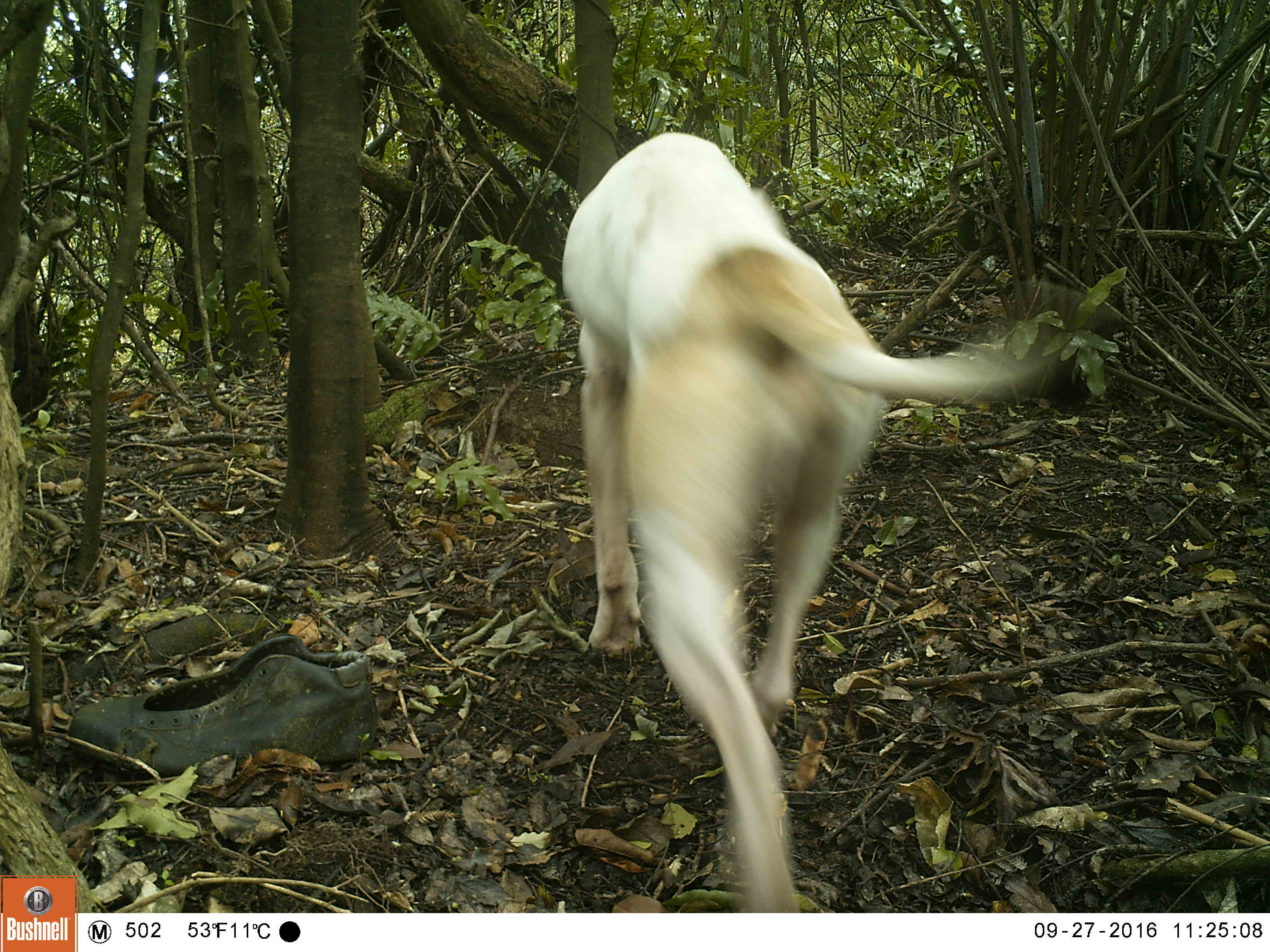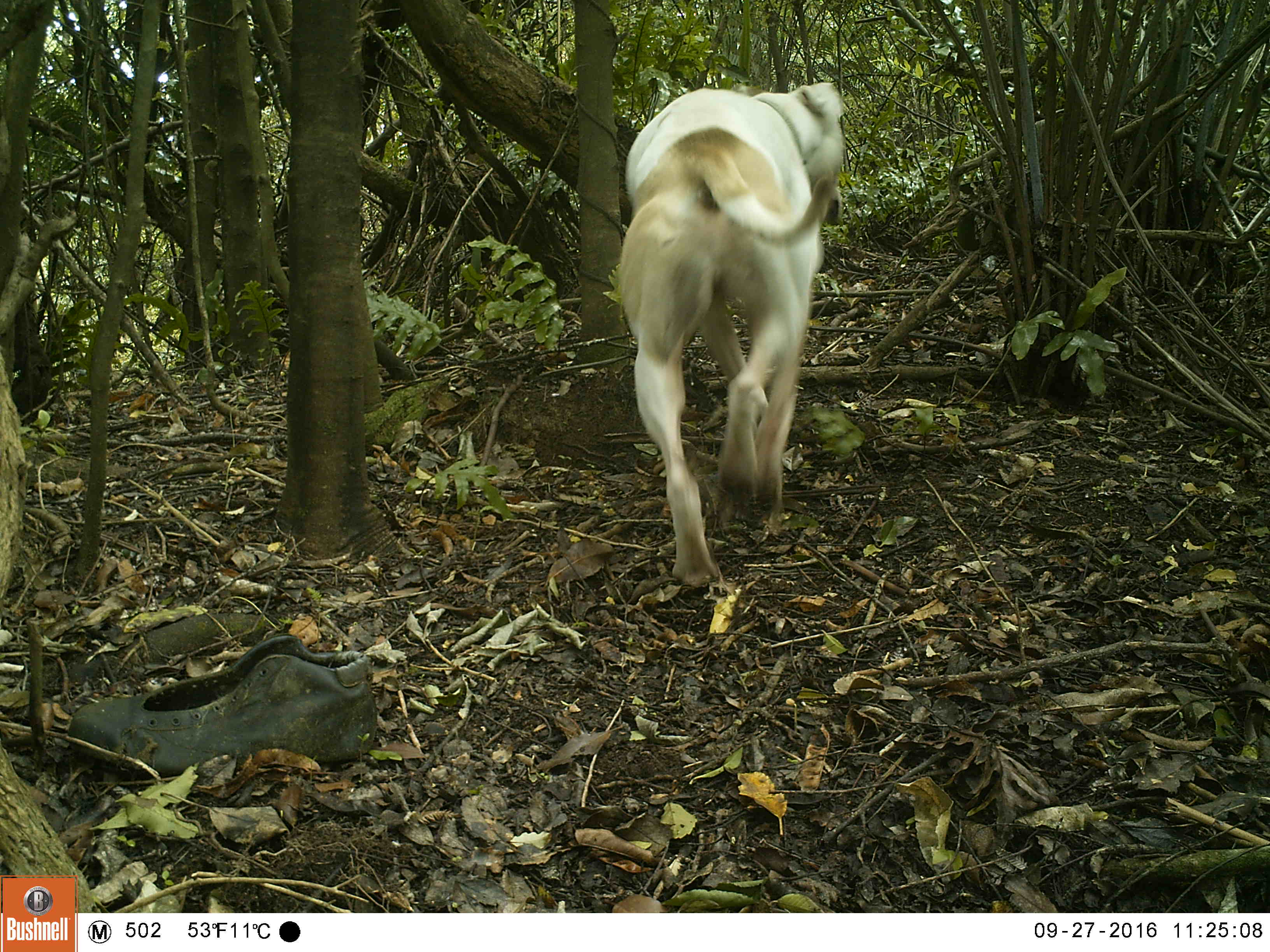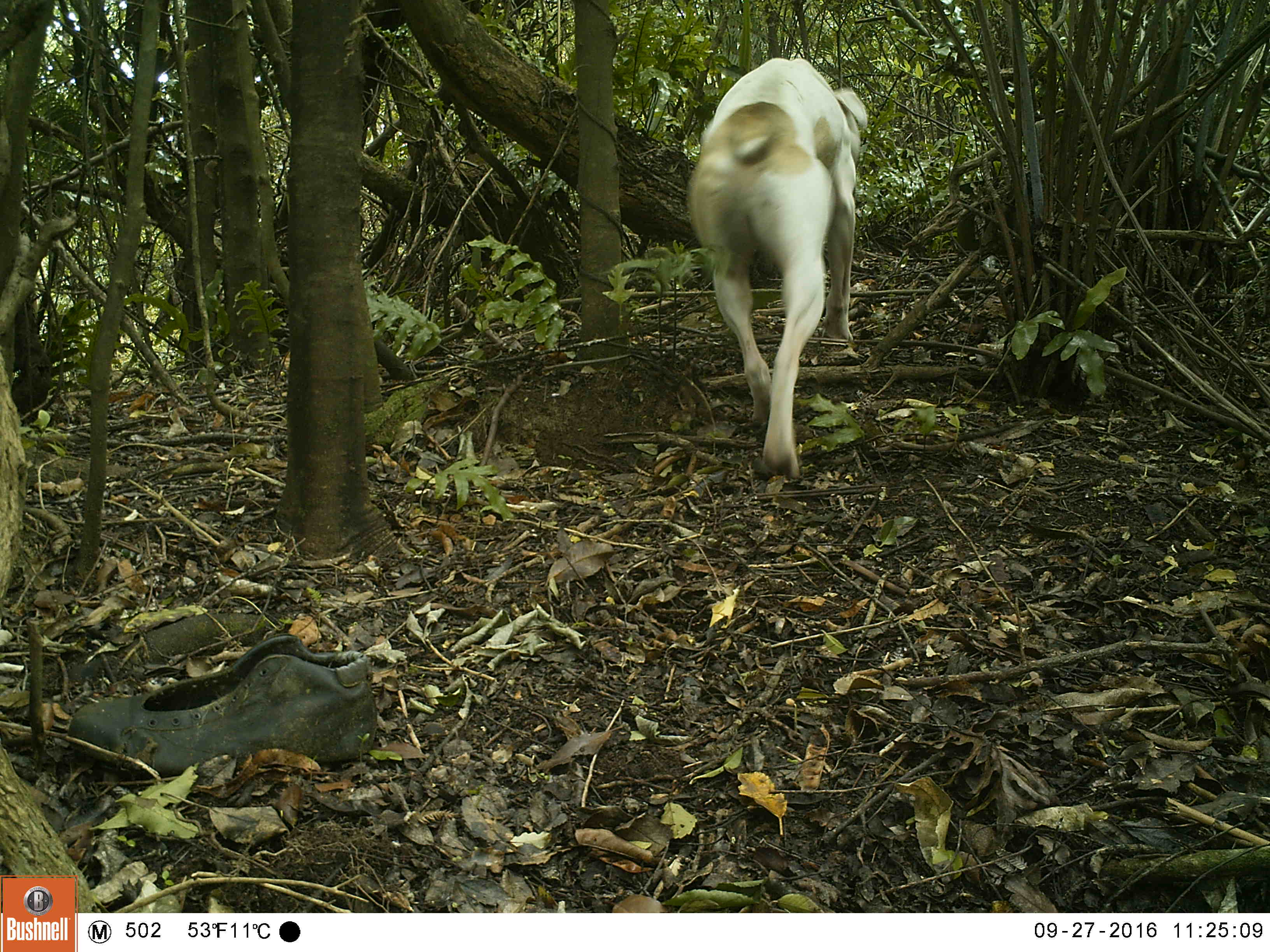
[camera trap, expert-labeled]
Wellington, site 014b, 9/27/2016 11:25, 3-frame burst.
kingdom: Animalia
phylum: Chordata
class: Mammalia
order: Carnivora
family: Canidae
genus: Canis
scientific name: Canis familiaris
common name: dog